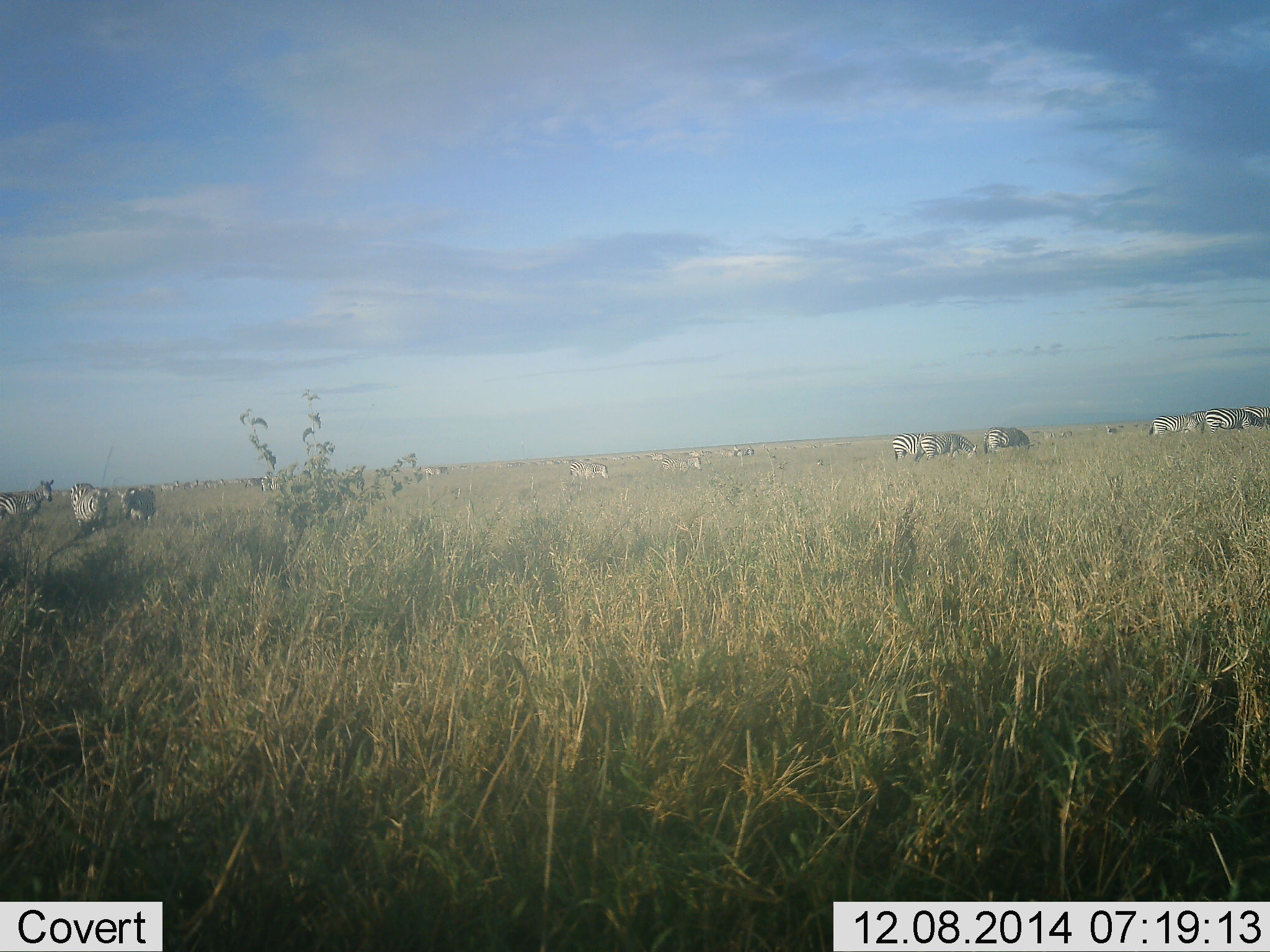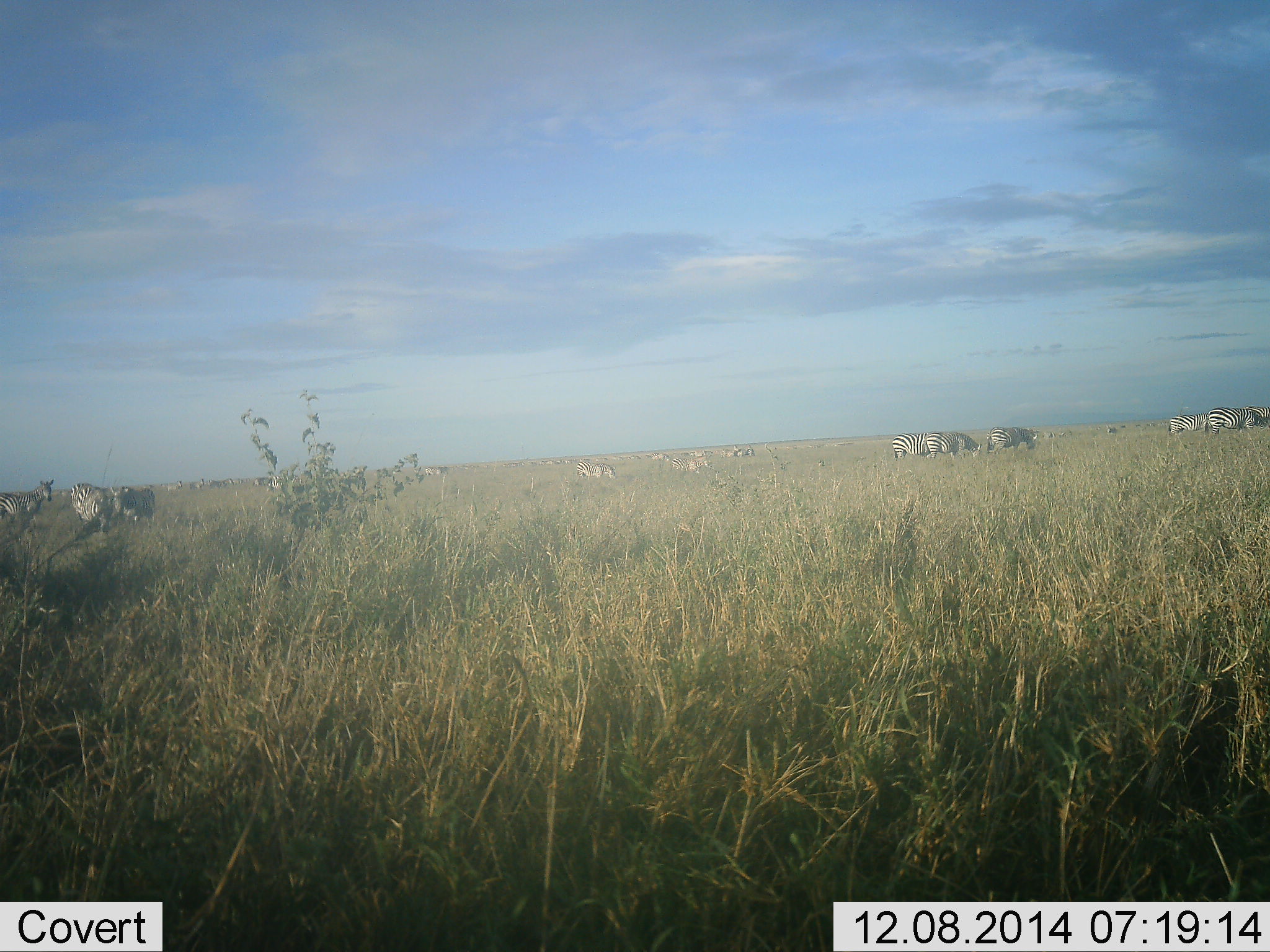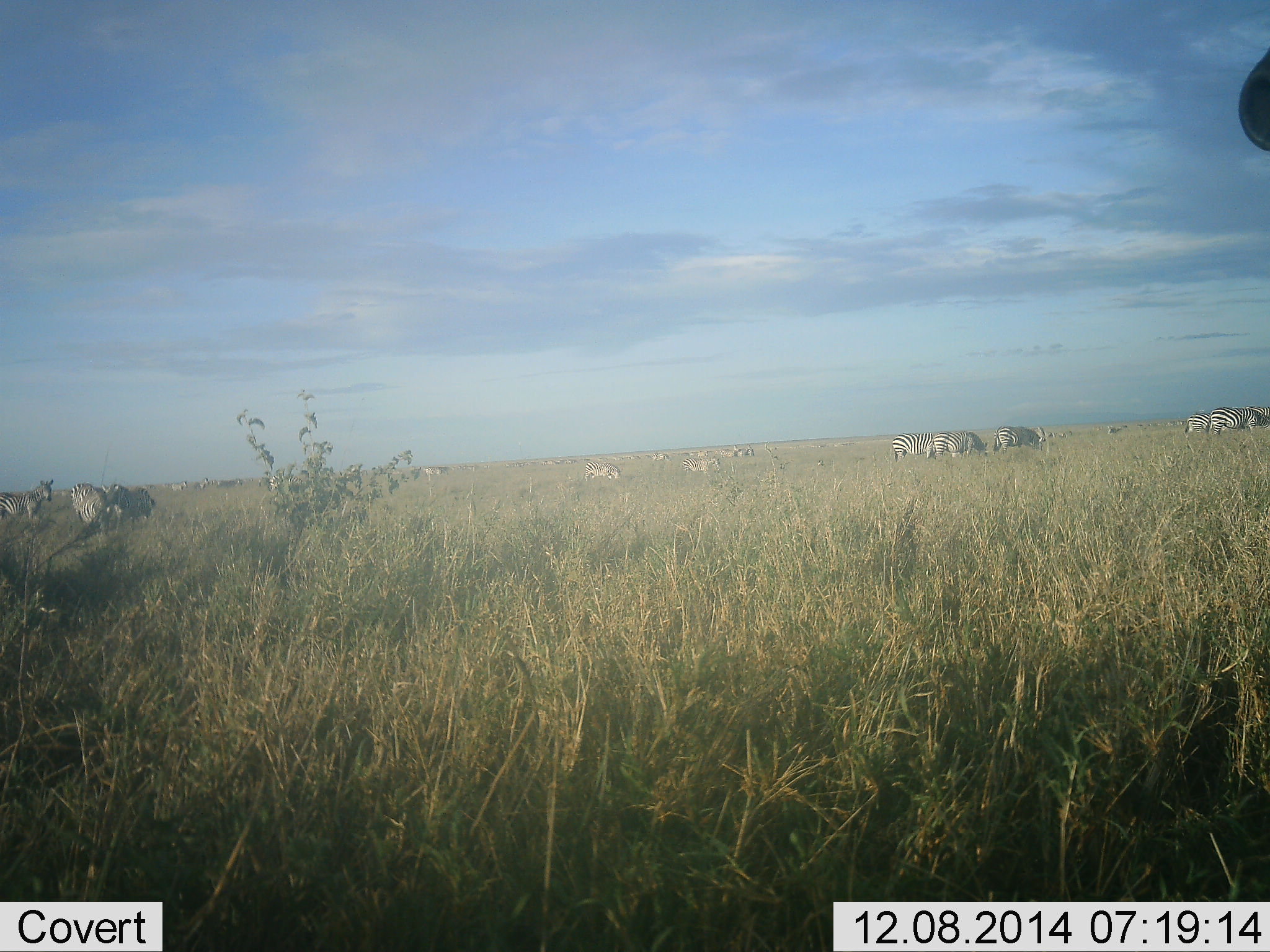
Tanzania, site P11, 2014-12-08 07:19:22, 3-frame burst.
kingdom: Animalia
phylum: Chordata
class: Mammalia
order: Perissodactyla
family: Equidae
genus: Equus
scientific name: Equus quagga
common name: plains zebra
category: zebra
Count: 11-50.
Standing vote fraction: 50%.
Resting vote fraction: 0%.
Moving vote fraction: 60%.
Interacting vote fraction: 0%.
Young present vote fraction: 0%.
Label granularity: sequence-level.